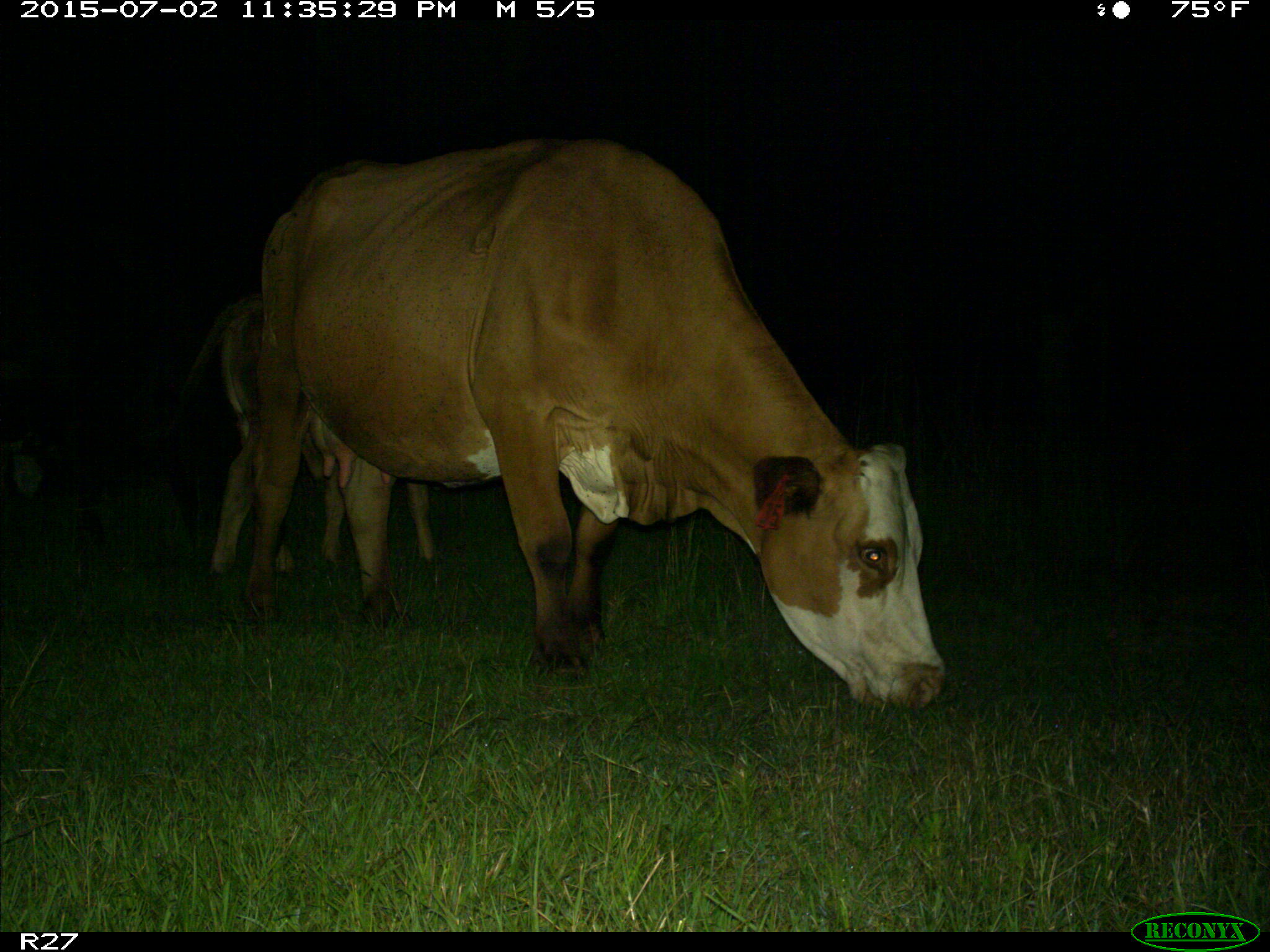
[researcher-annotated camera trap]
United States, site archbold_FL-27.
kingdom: Animalia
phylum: Chordata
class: Mammalia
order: Artiodactyla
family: Bovidae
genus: Bos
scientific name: Bos taurus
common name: domestic cow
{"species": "Bos taurus (domestic cow)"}